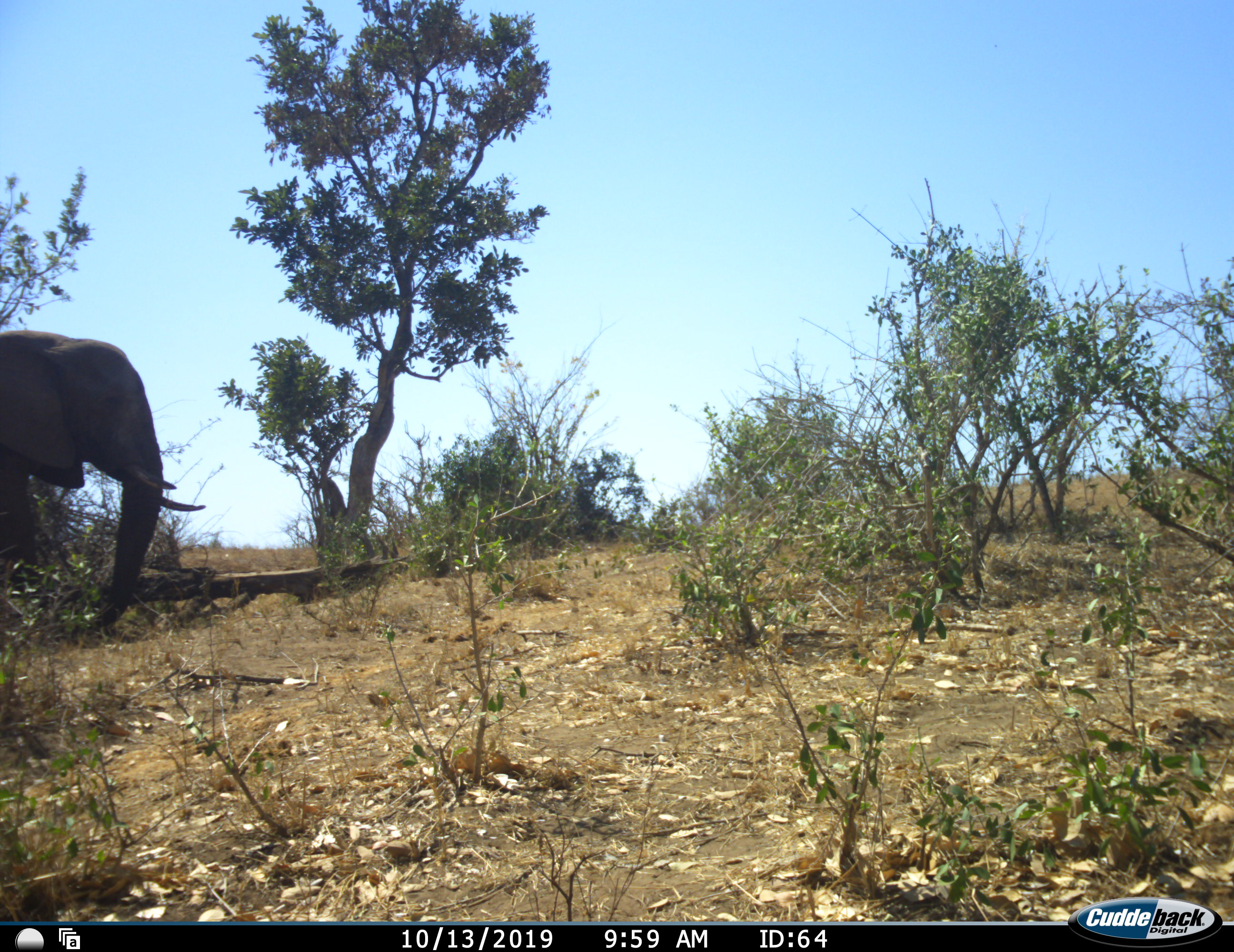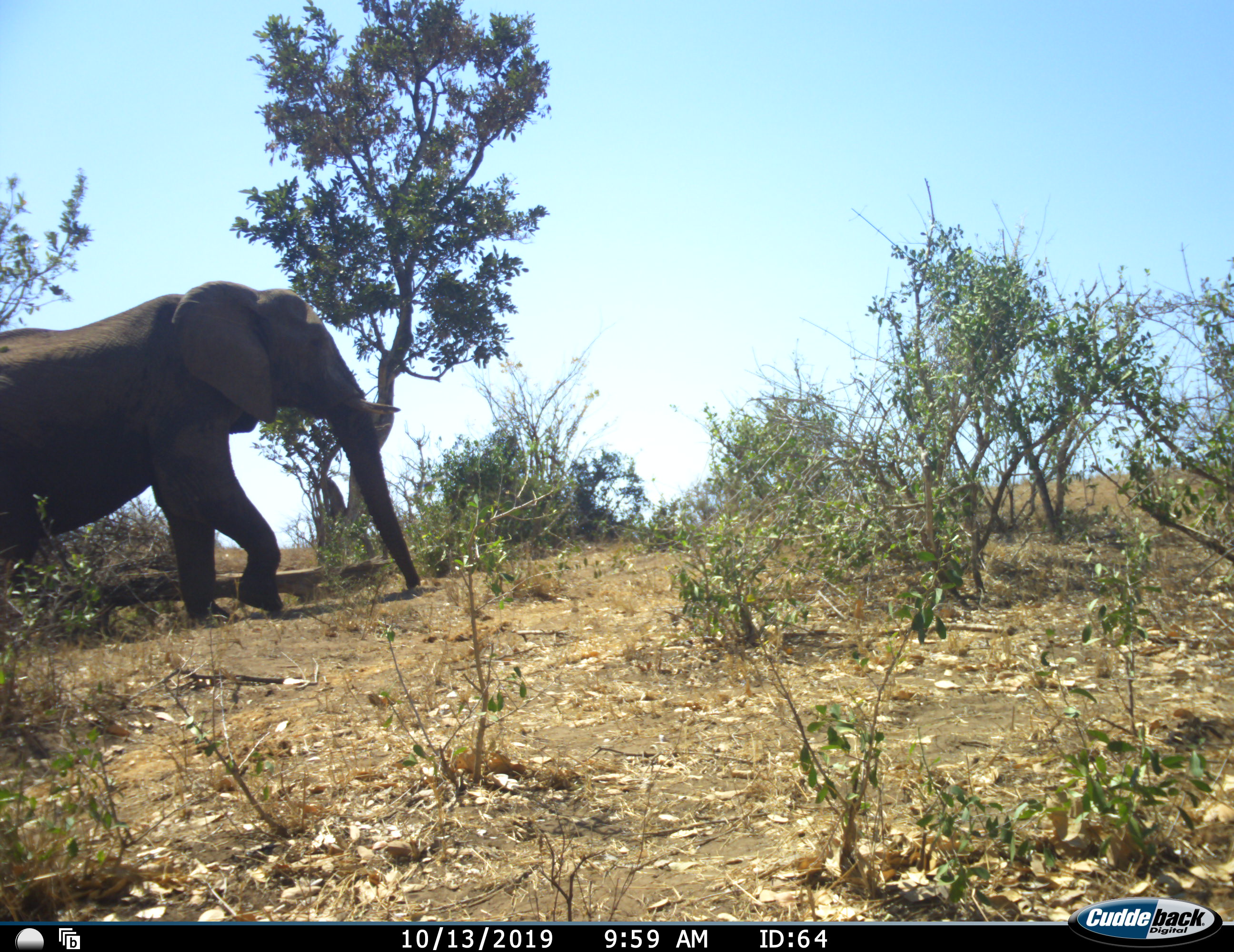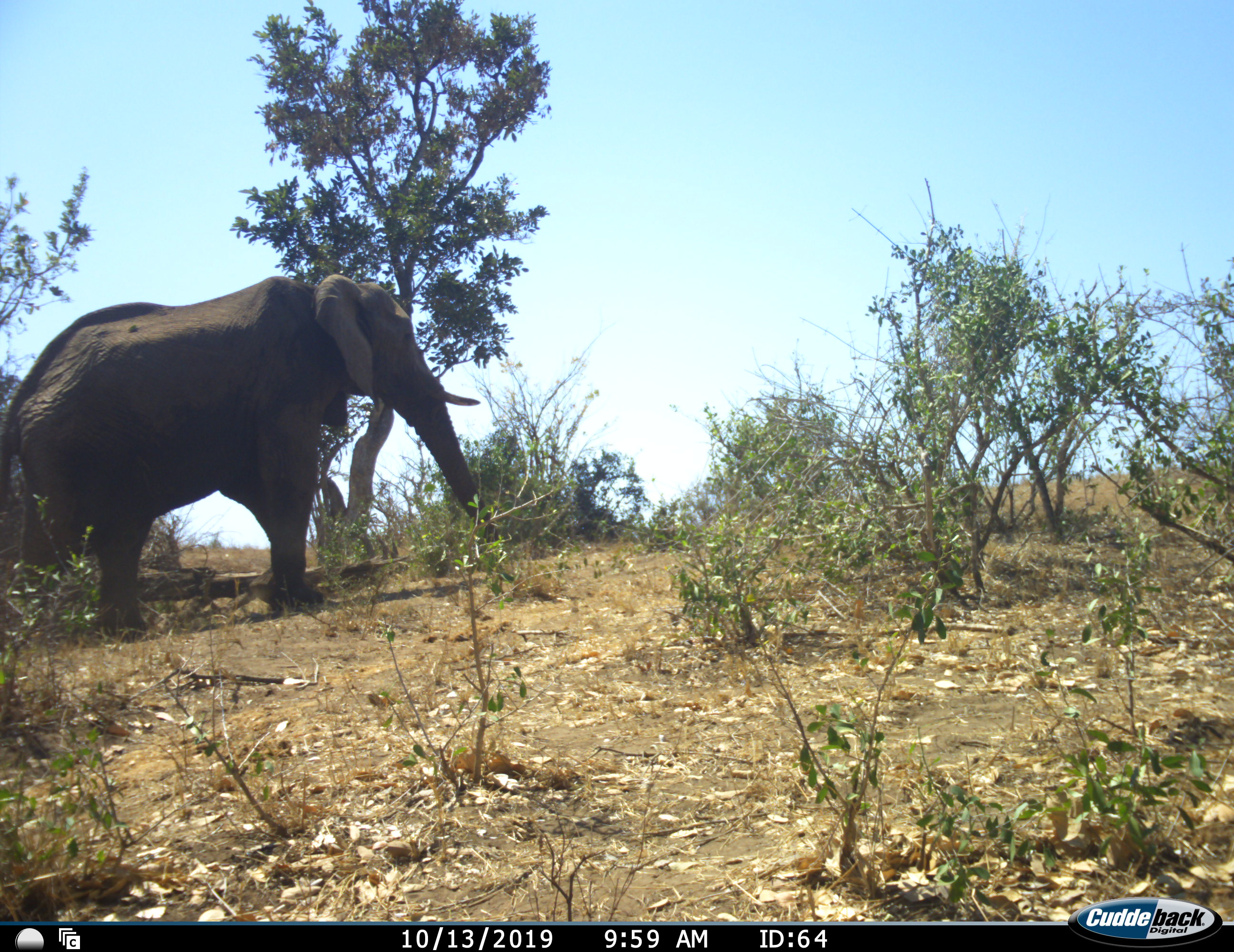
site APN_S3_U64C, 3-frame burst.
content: unidentified animal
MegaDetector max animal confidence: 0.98